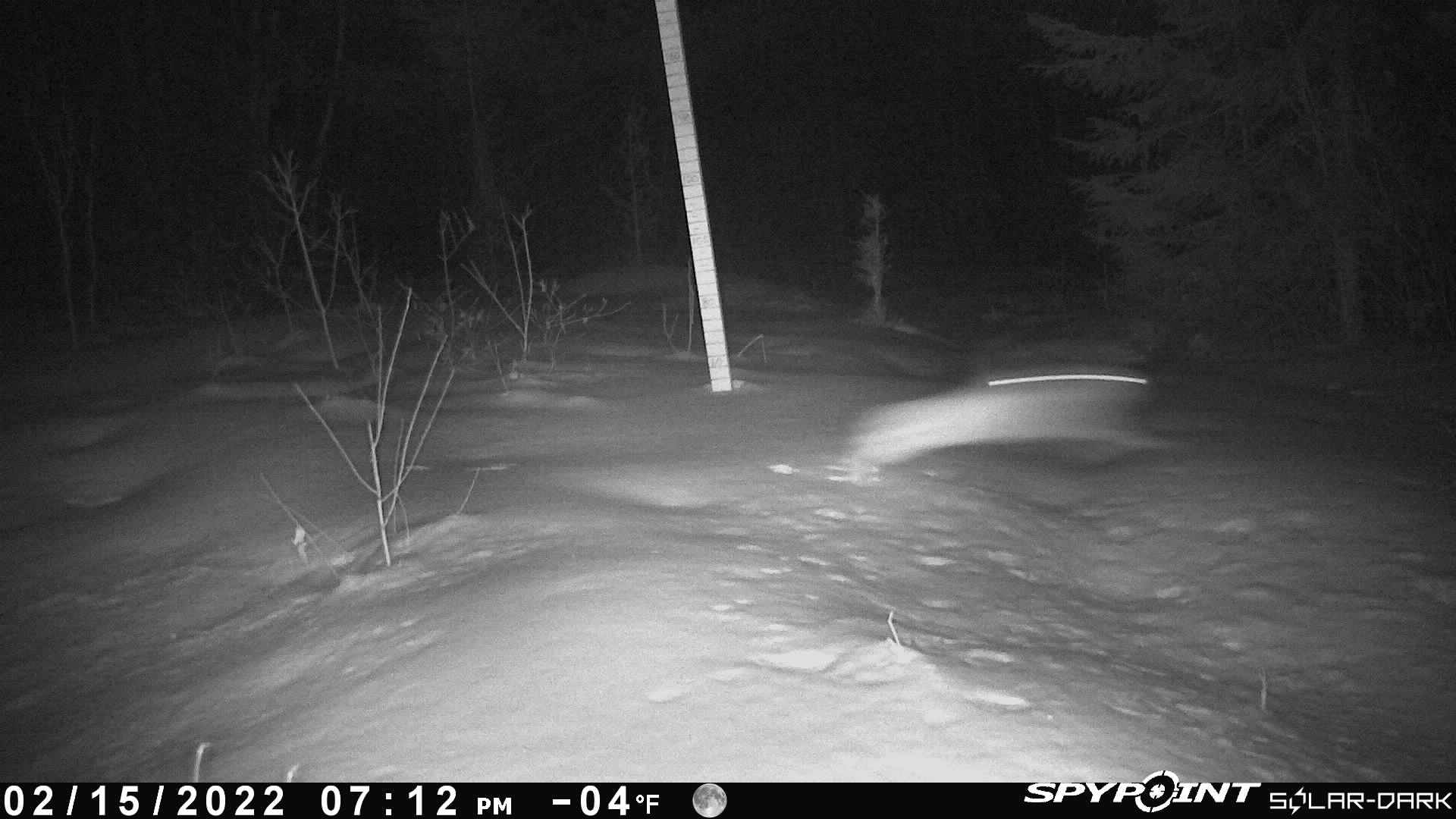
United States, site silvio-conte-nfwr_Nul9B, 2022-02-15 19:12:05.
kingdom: Animalia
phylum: Chordata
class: Mammalia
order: Lagomorpha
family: Leporidae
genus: Lepus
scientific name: Lepus americanus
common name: snowshoe hare